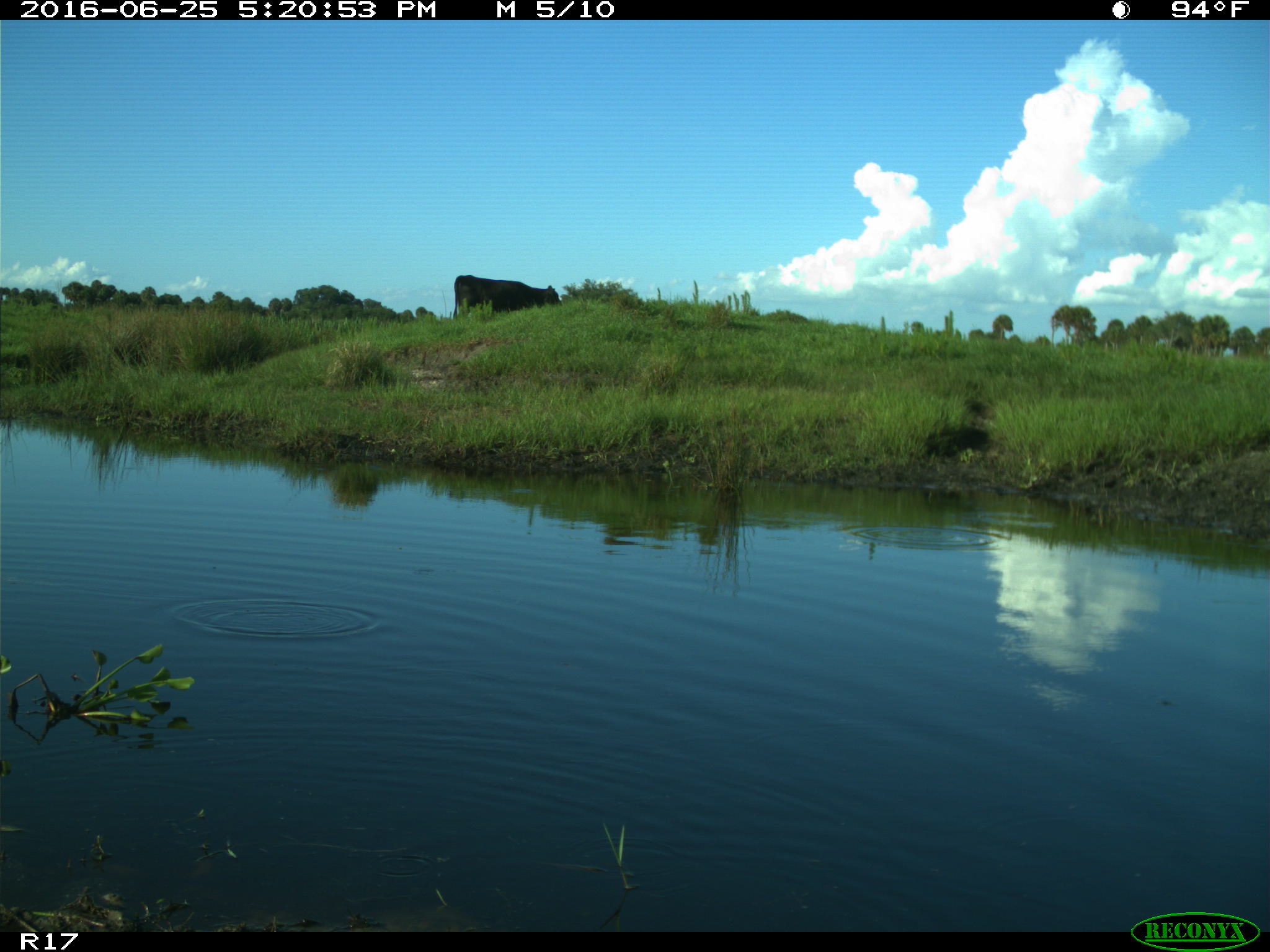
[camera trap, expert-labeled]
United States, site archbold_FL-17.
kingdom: Animalia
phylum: Chordata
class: Mammalia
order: Artiodactyla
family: Bovidae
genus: Bos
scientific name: Bos taurus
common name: domestic cow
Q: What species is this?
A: Bos taurus (domestic cow).